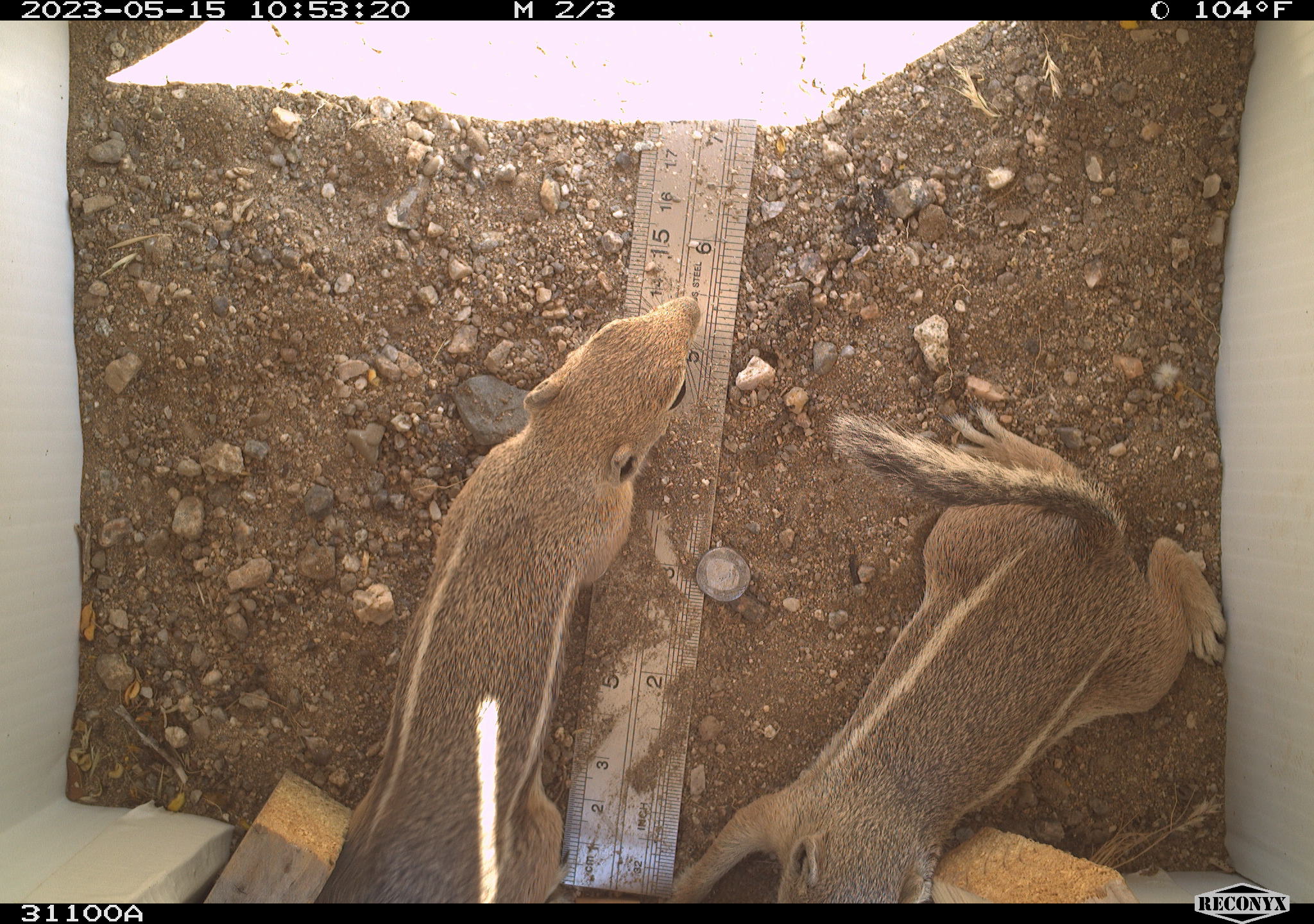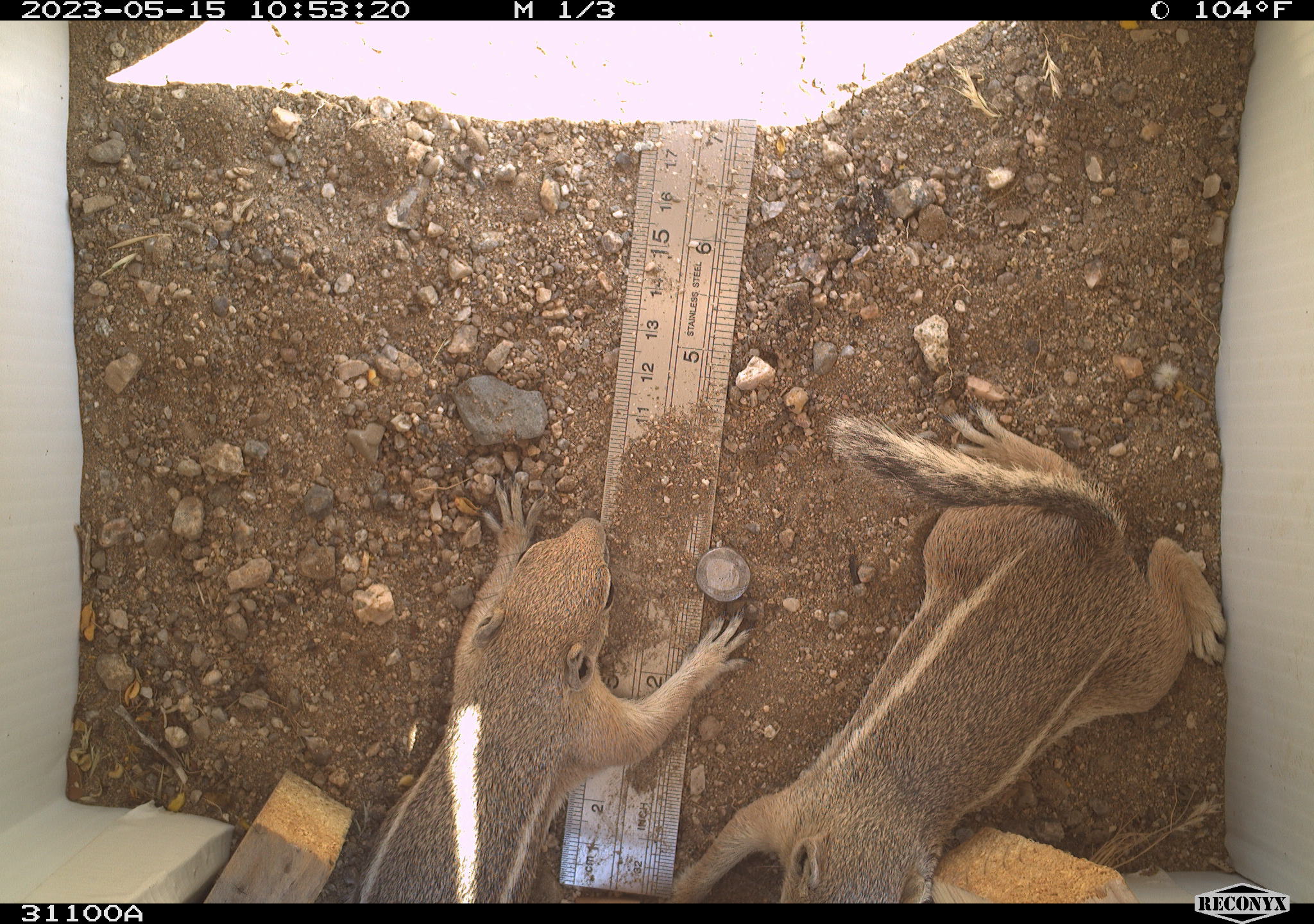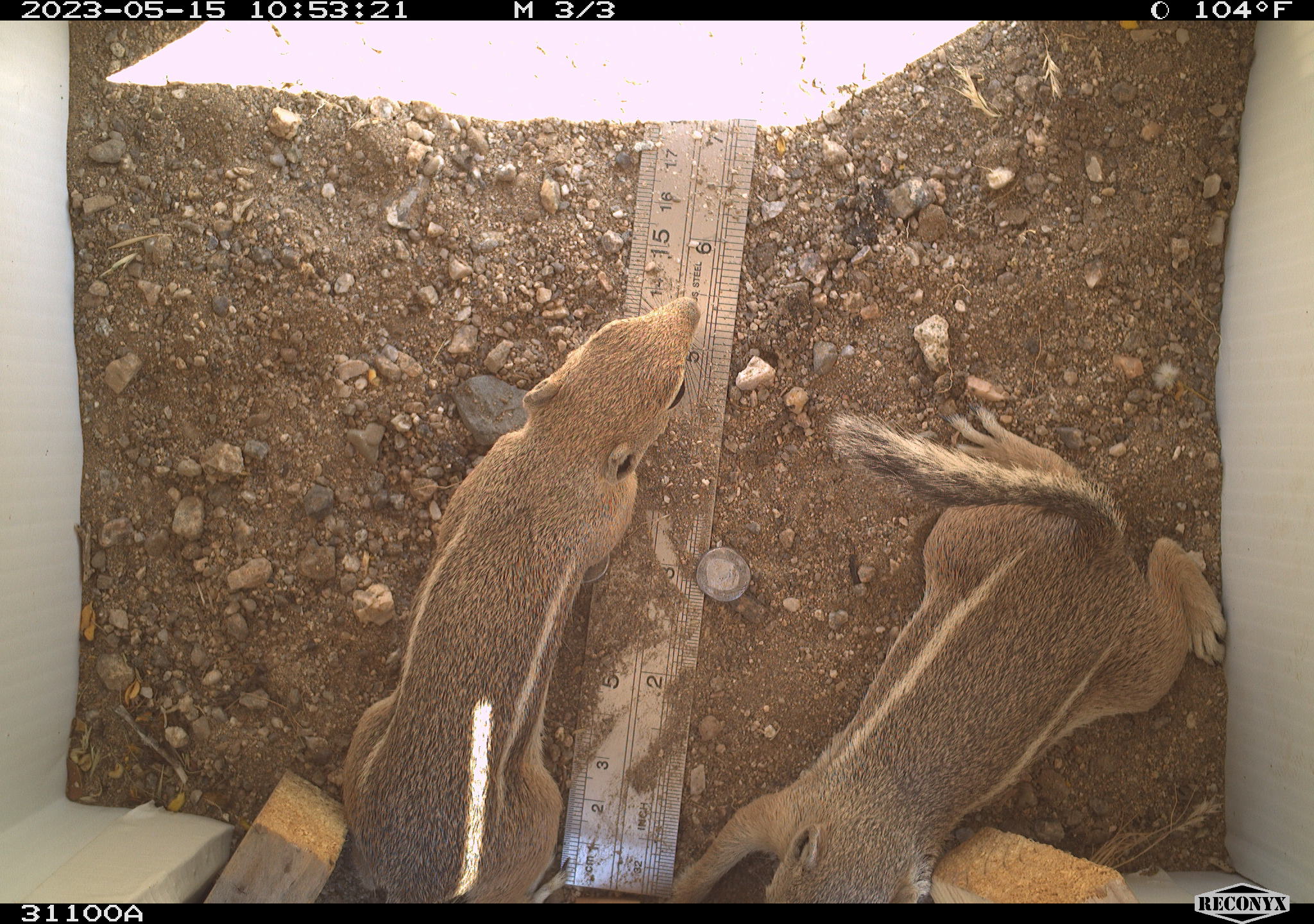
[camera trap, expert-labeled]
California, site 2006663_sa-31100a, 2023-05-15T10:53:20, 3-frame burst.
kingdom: Animalia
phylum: Chordata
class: Mammalia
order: Rodentia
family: Sciuridae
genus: Ammospermophilus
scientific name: Ammospermophilus leucurus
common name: white-tailed antelope squirrel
White-tailed antelope squirrel (Ammospermophilus leucurus).